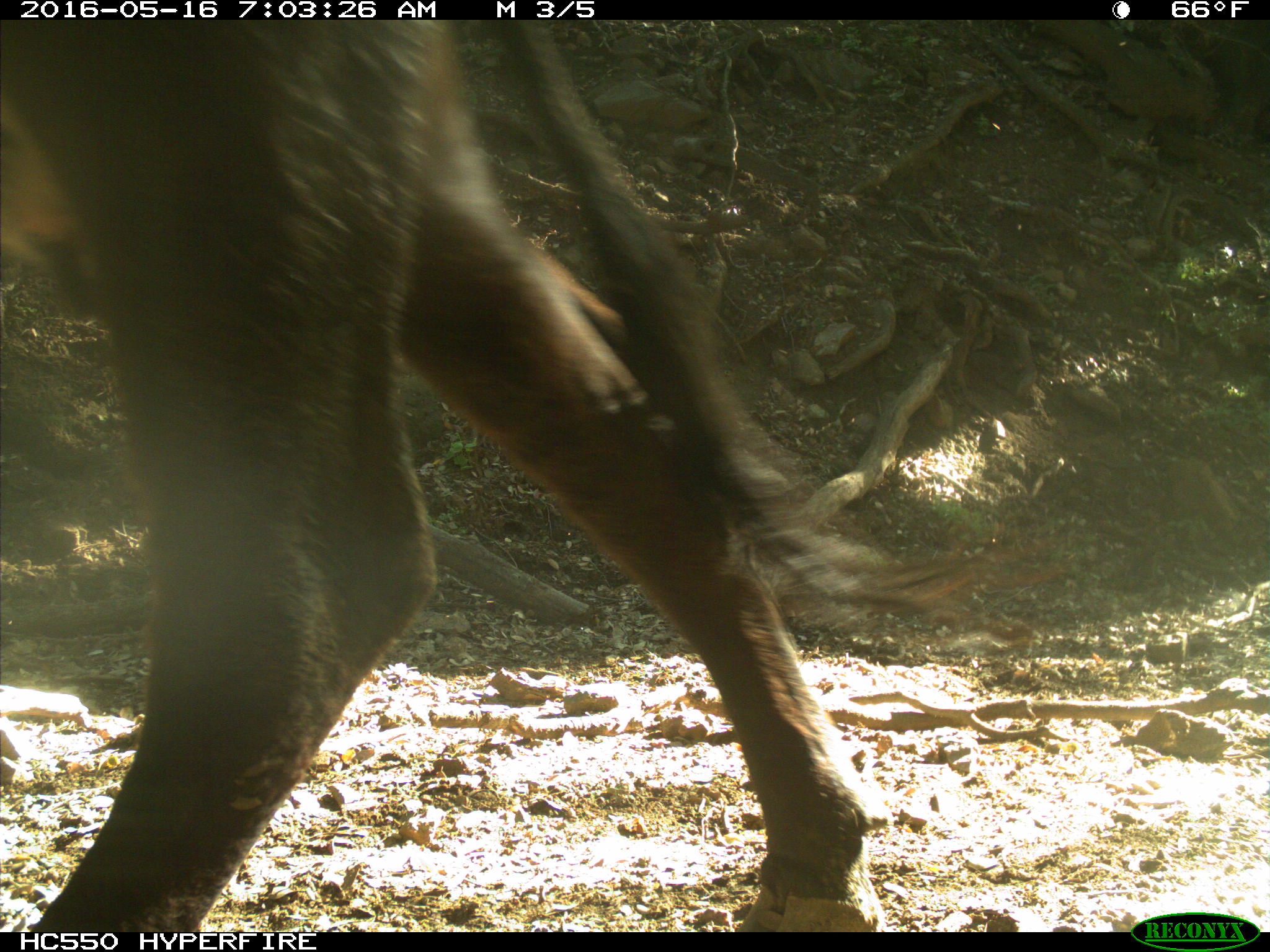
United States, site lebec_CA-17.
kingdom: Animalia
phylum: Chordata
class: Mammalia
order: Artiodactyla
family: Bovidae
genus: Bos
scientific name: Bos taurus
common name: domestic cow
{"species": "Bos taurus (domestic cow)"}